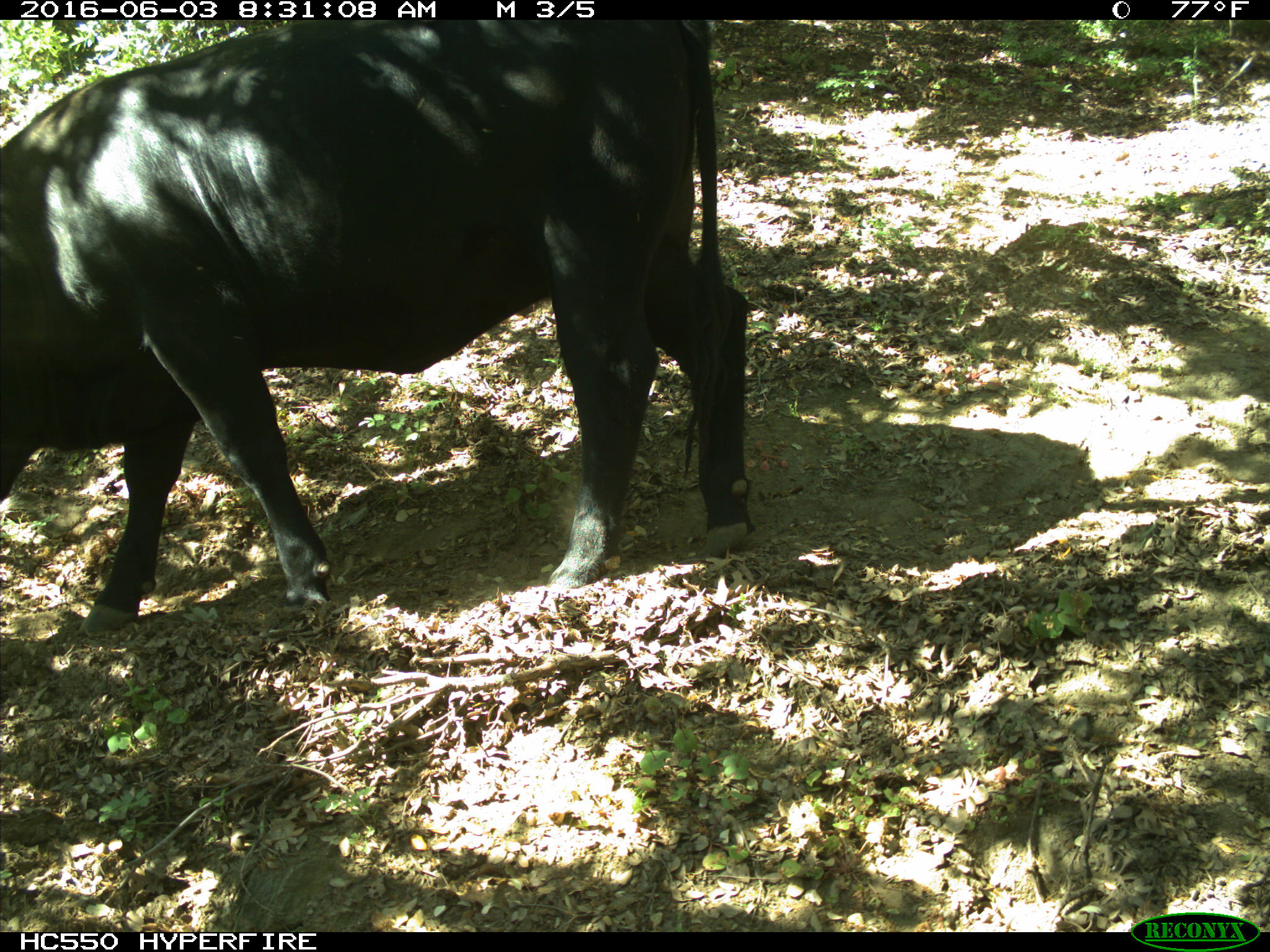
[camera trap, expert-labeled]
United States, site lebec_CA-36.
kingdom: Animalia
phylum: Chordata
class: Mammalia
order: Artiodactyla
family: Bovidae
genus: Bos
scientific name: Bos taurus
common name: domestic cow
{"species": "Bos taurus (domestic cow)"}